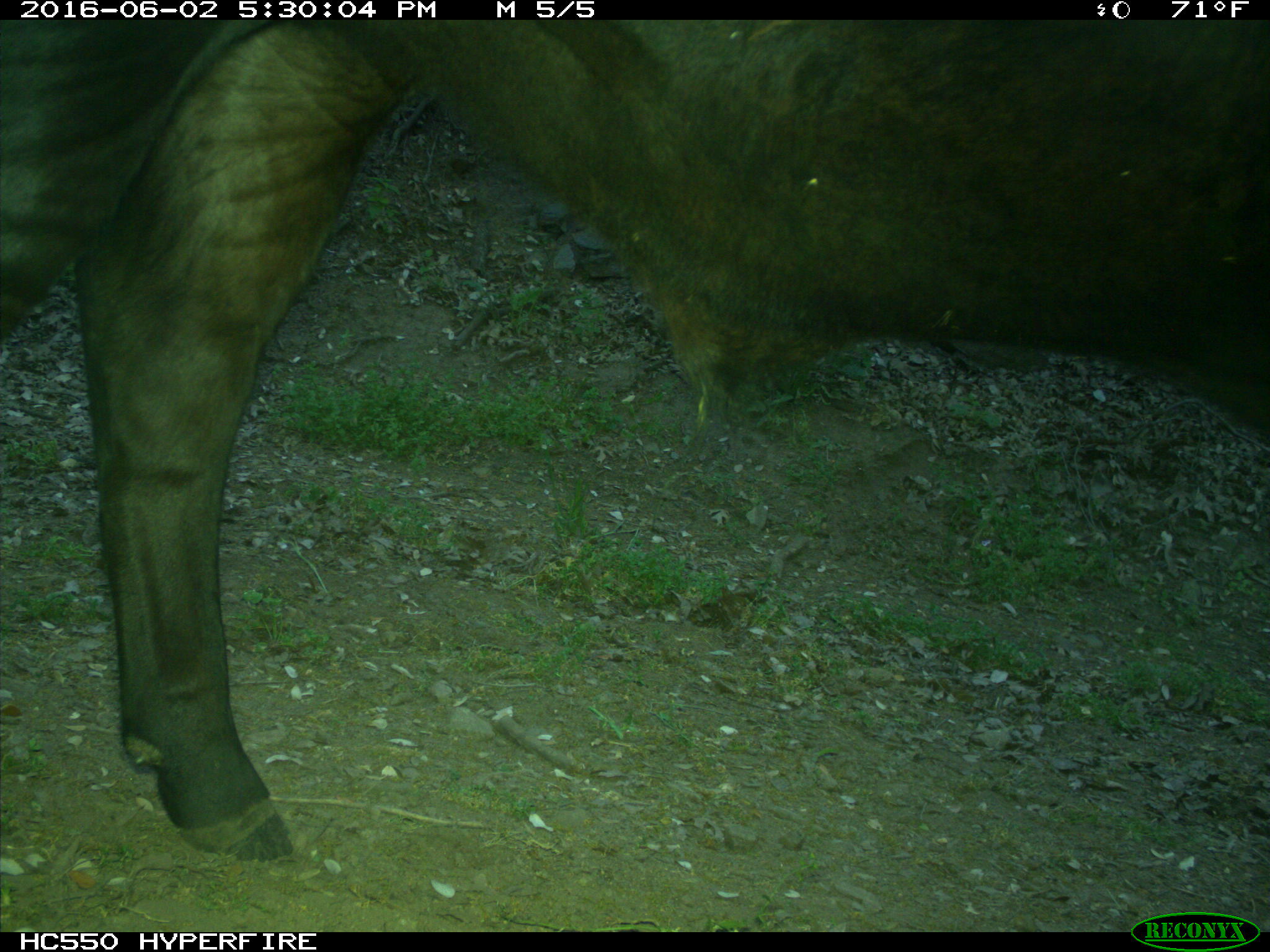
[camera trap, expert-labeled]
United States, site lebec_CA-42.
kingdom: Animalia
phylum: Chordata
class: Mammalia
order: Artiodactyla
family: Bovidae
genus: Bos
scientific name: Bos taurus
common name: domestic cow